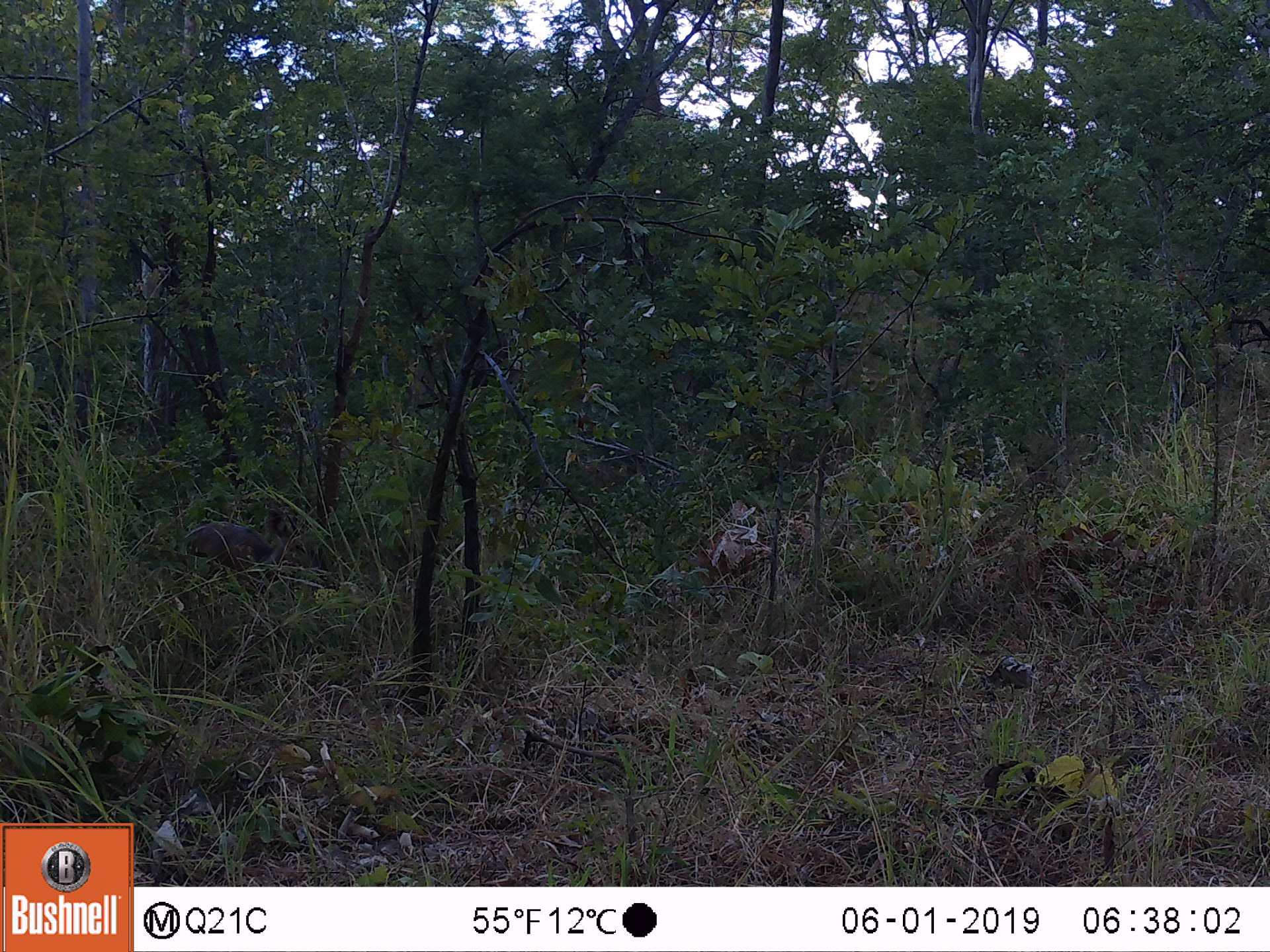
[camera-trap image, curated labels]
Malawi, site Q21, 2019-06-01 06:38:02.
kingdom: Animalia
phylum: Chordata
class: Mammalia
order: Artiodactyla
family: Bovidae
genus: Tragelaphus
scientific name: Tragelaphus sylvaticus sylvaticus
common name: cape bushbuck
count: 1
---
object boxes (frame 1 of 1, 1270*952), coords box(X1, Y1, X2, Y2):
cape bushbuck: box(182, 495, 329, 622)